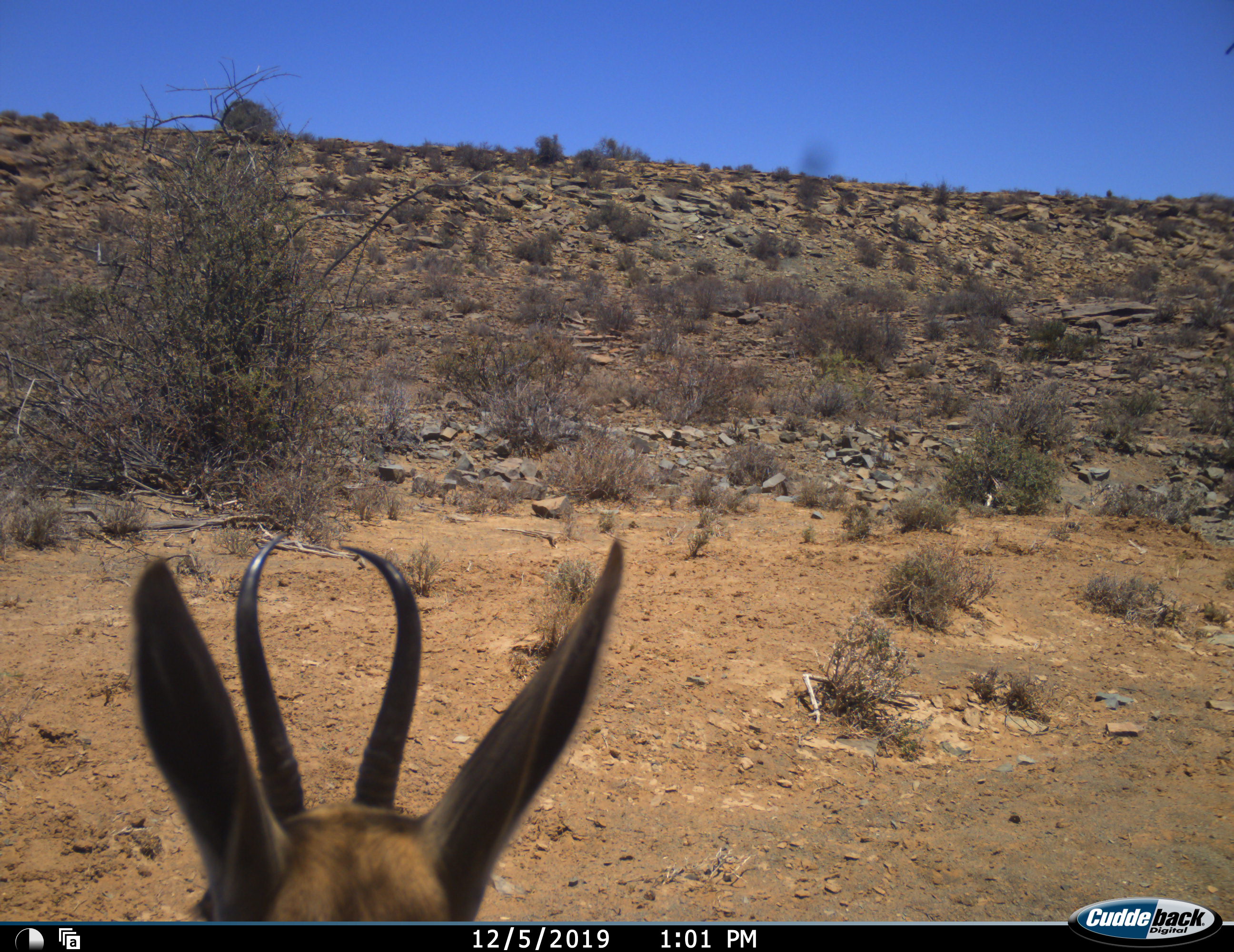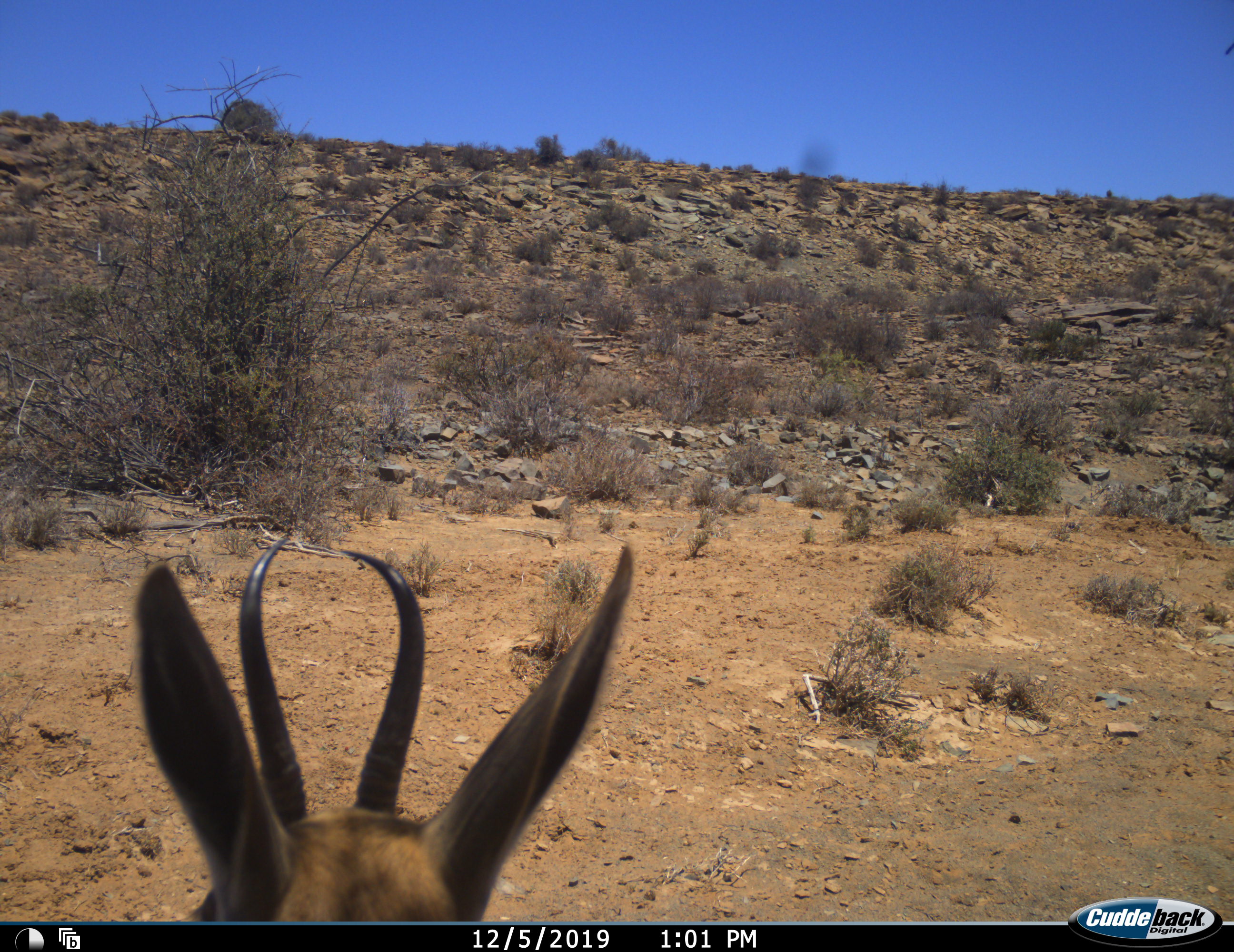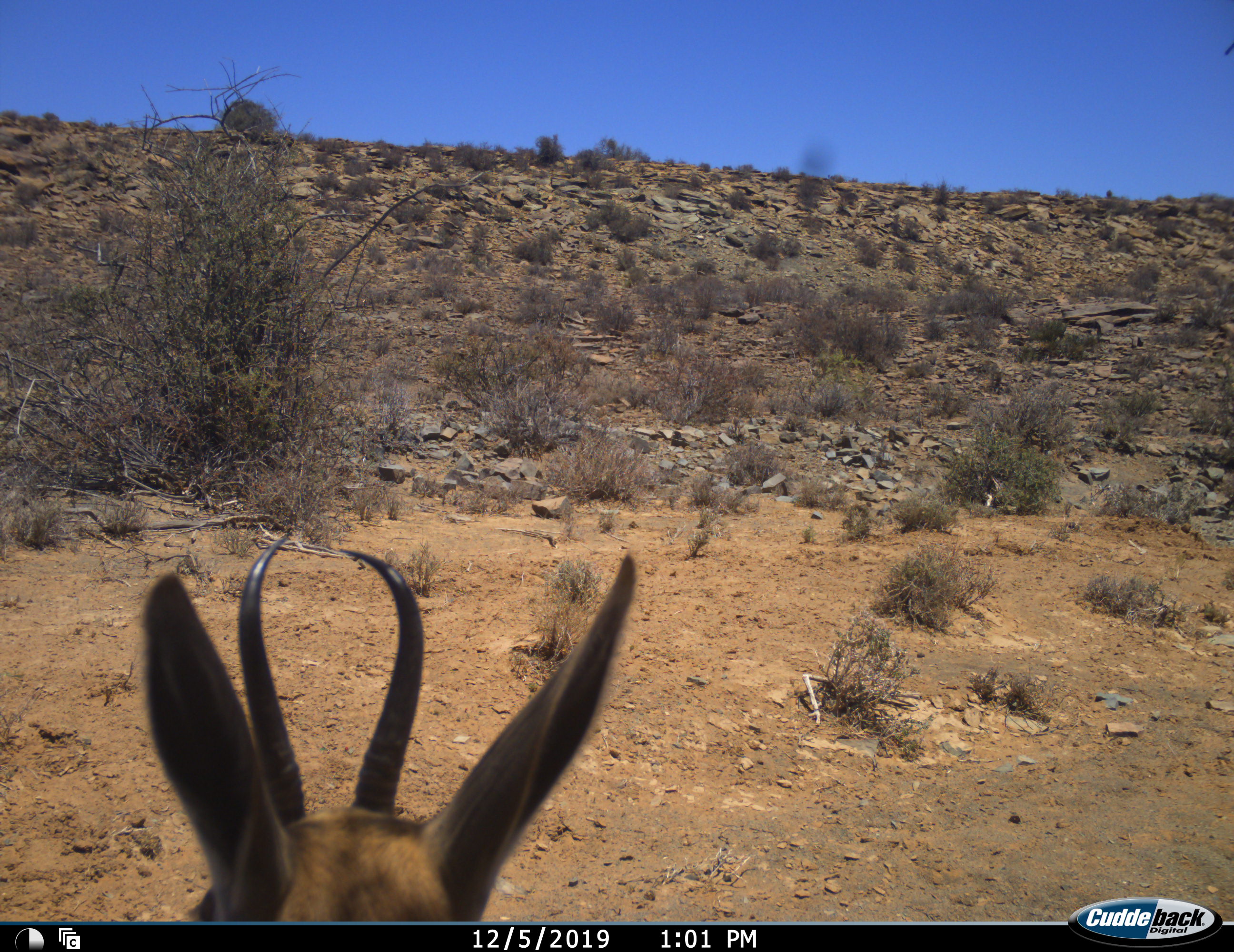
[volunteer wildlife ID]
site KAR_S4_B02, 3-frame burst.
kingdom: Animalia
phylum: Chordata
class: Mammalia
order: Artiodactyla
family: Bovidae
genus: Antidorcas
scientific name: Antidorcas marsupialis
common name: springbok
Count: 1.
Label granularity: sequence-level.